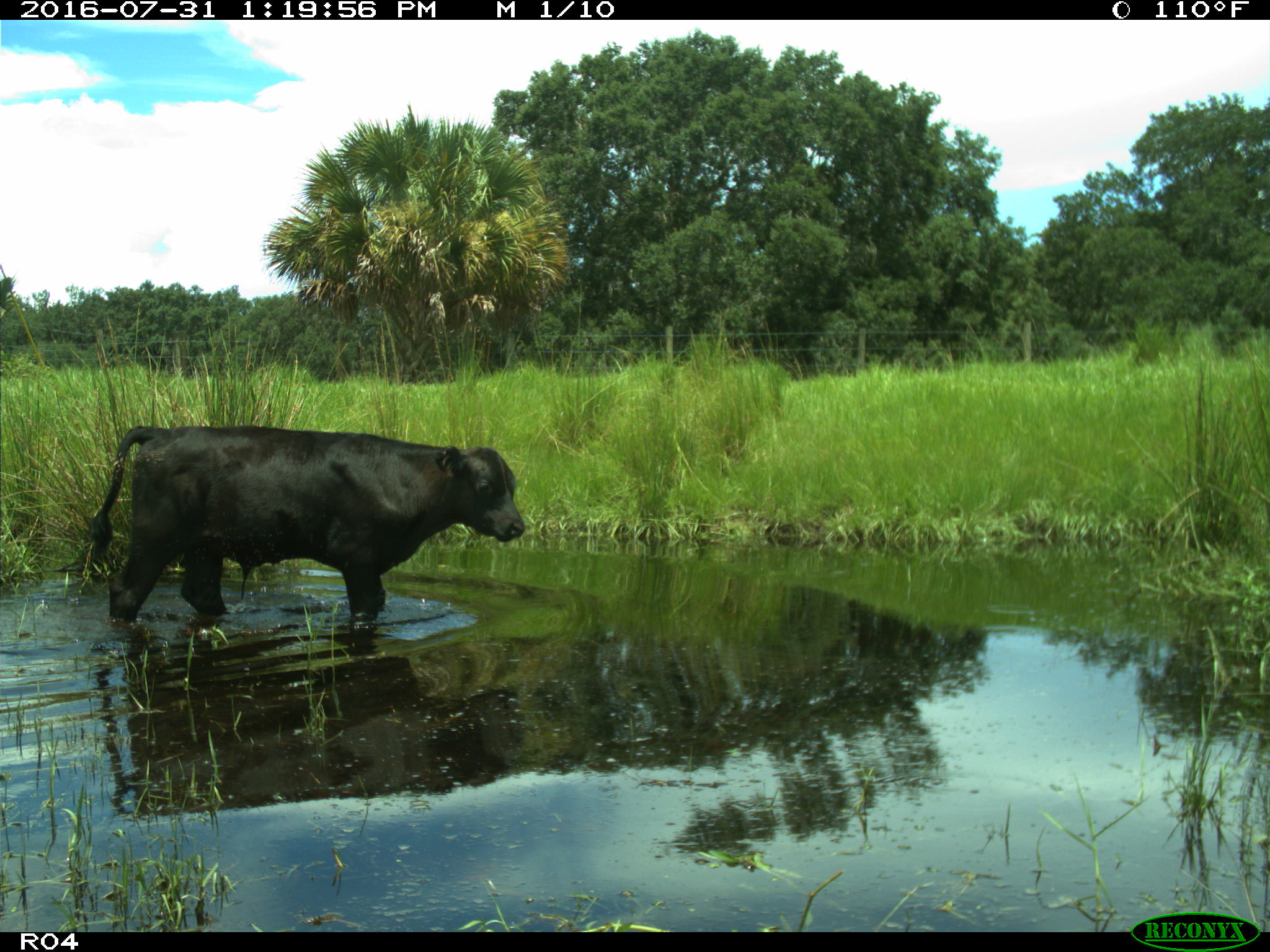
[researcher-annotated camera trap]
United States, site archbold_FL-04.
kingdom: Animalia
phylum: Chordata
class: Mammalia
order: Artiodactyla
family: Bovidae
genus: Bos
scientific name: Bos taurus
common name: domestic cow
Bos taurus (domestic cow).